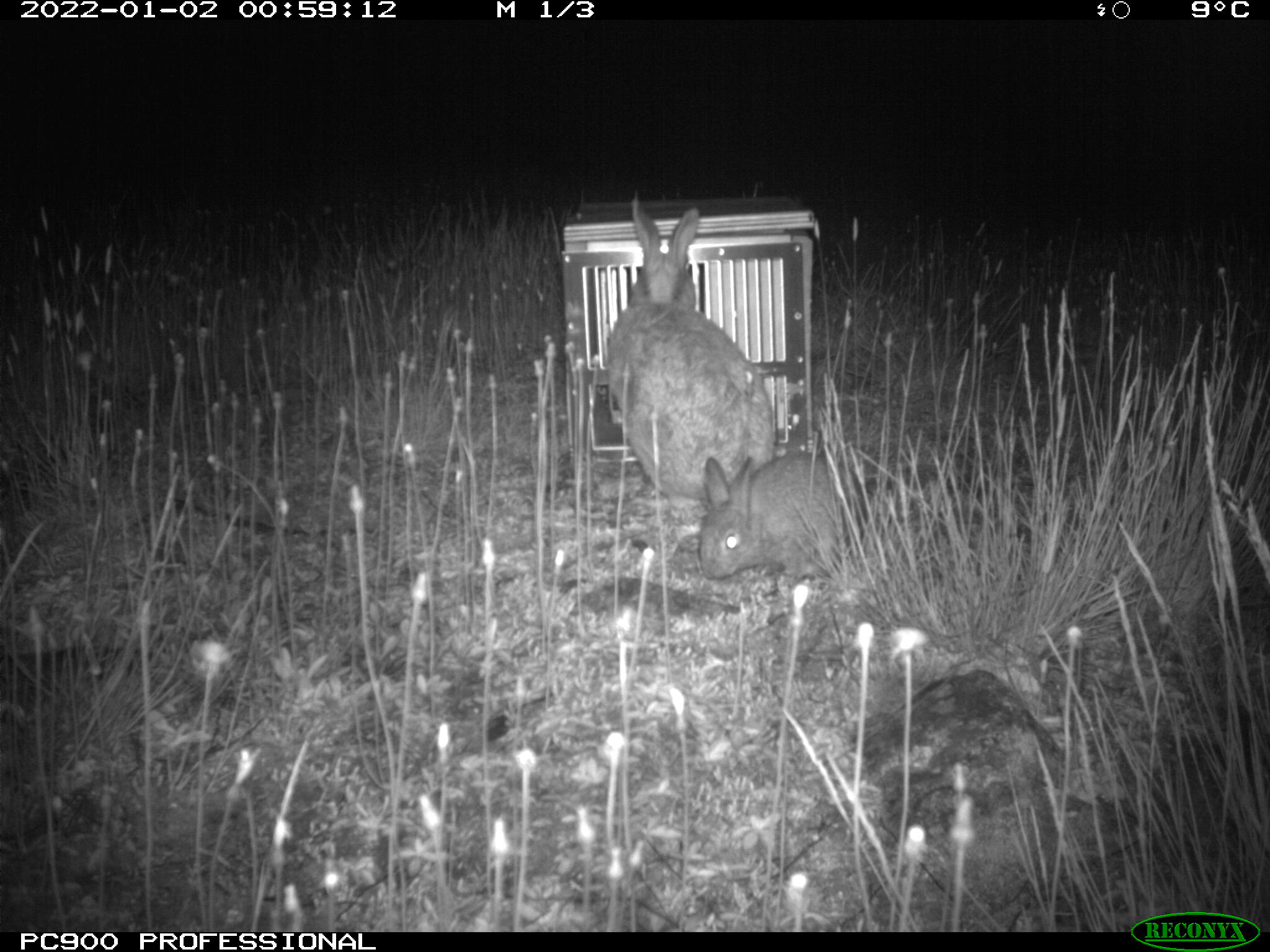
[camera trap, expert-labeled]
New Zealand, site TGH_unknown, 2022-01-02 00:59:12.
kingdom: Animalia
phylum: Chordata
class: Mammalia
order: Lagomorpha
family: Leporidae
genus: Oryctolagus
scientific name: Oryctolagus cuniculus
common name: european rabbit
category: rabbit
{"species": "rabbit (european rabbit) (Oryctolagus cuniculus)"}